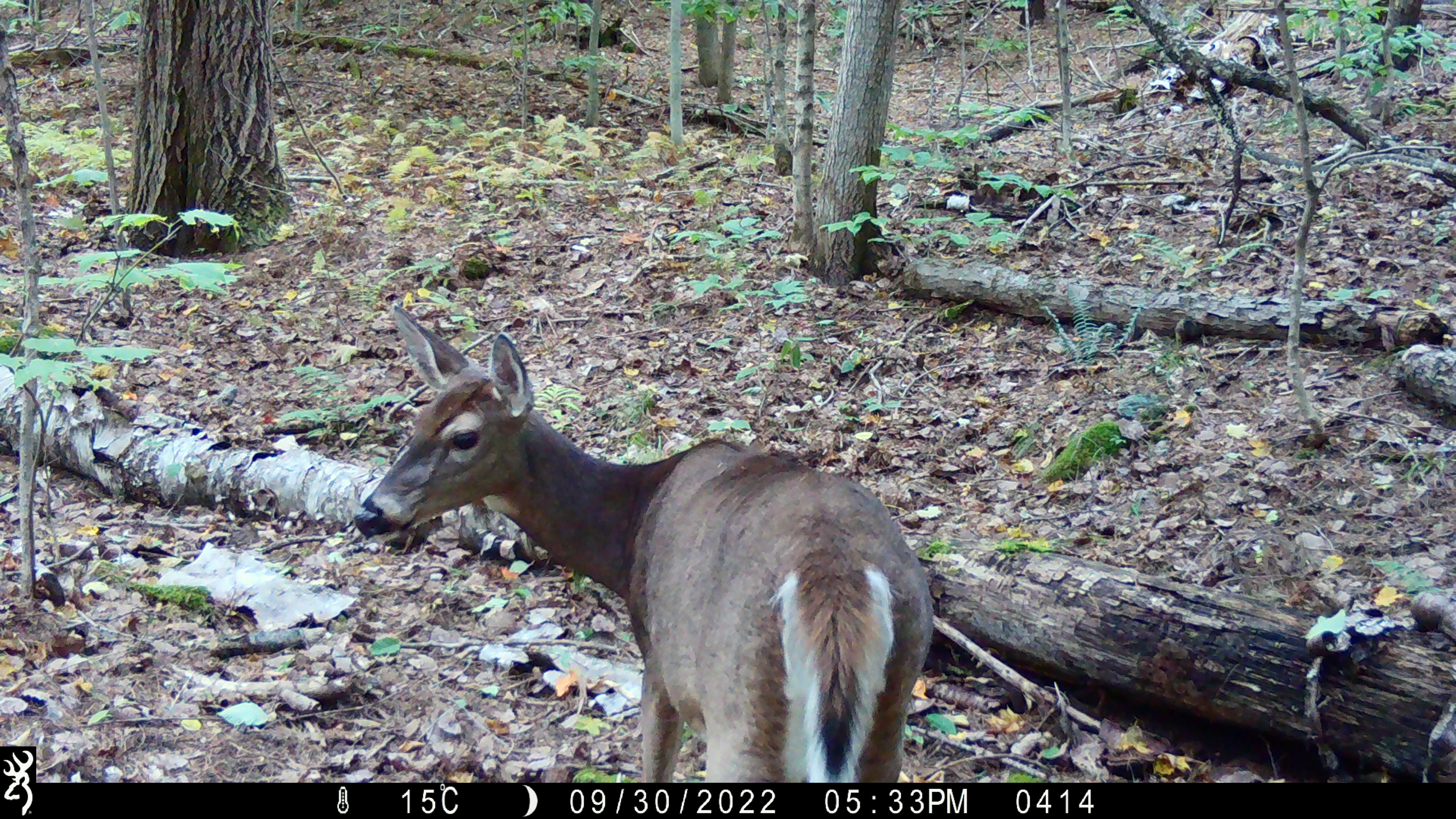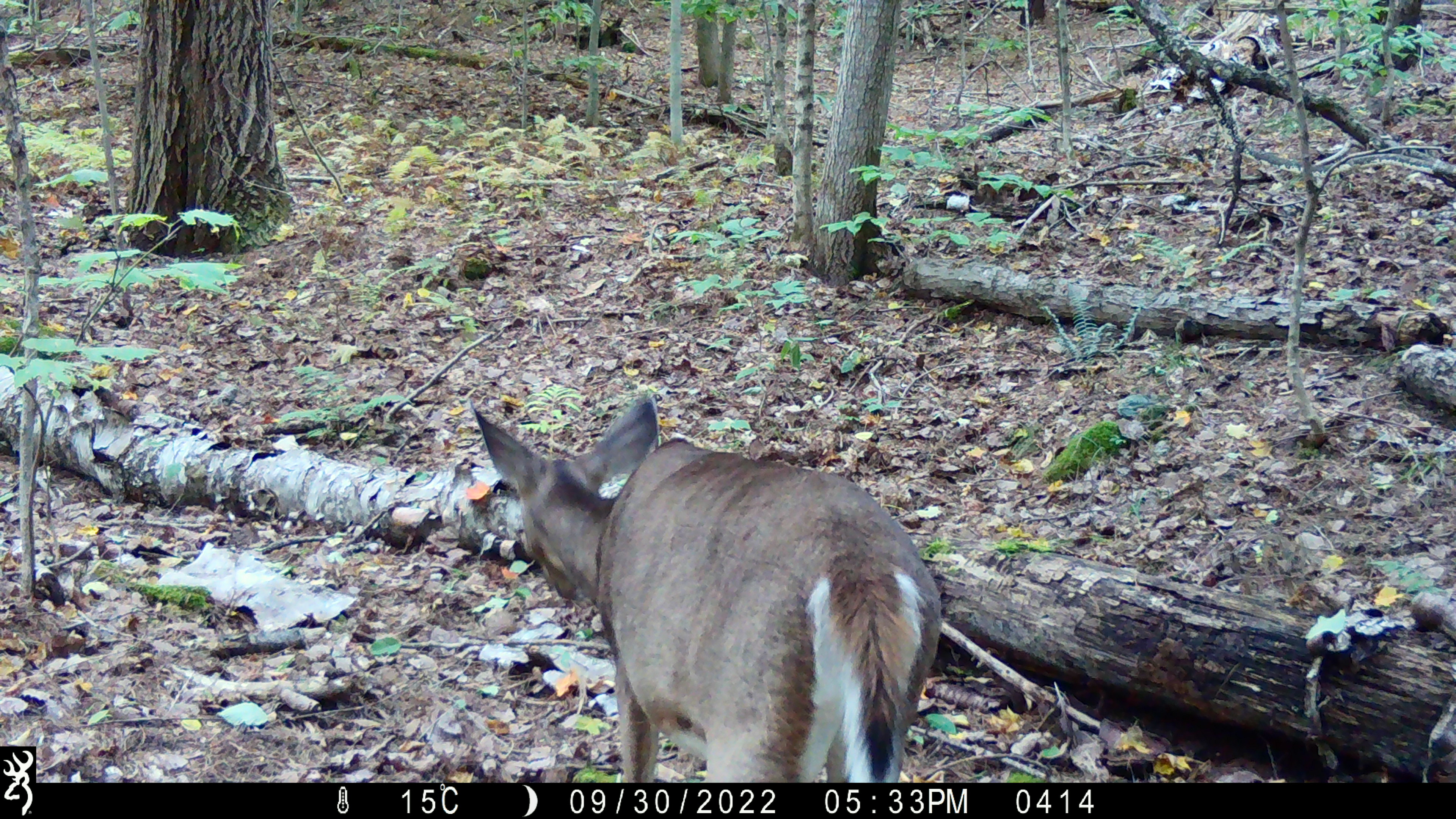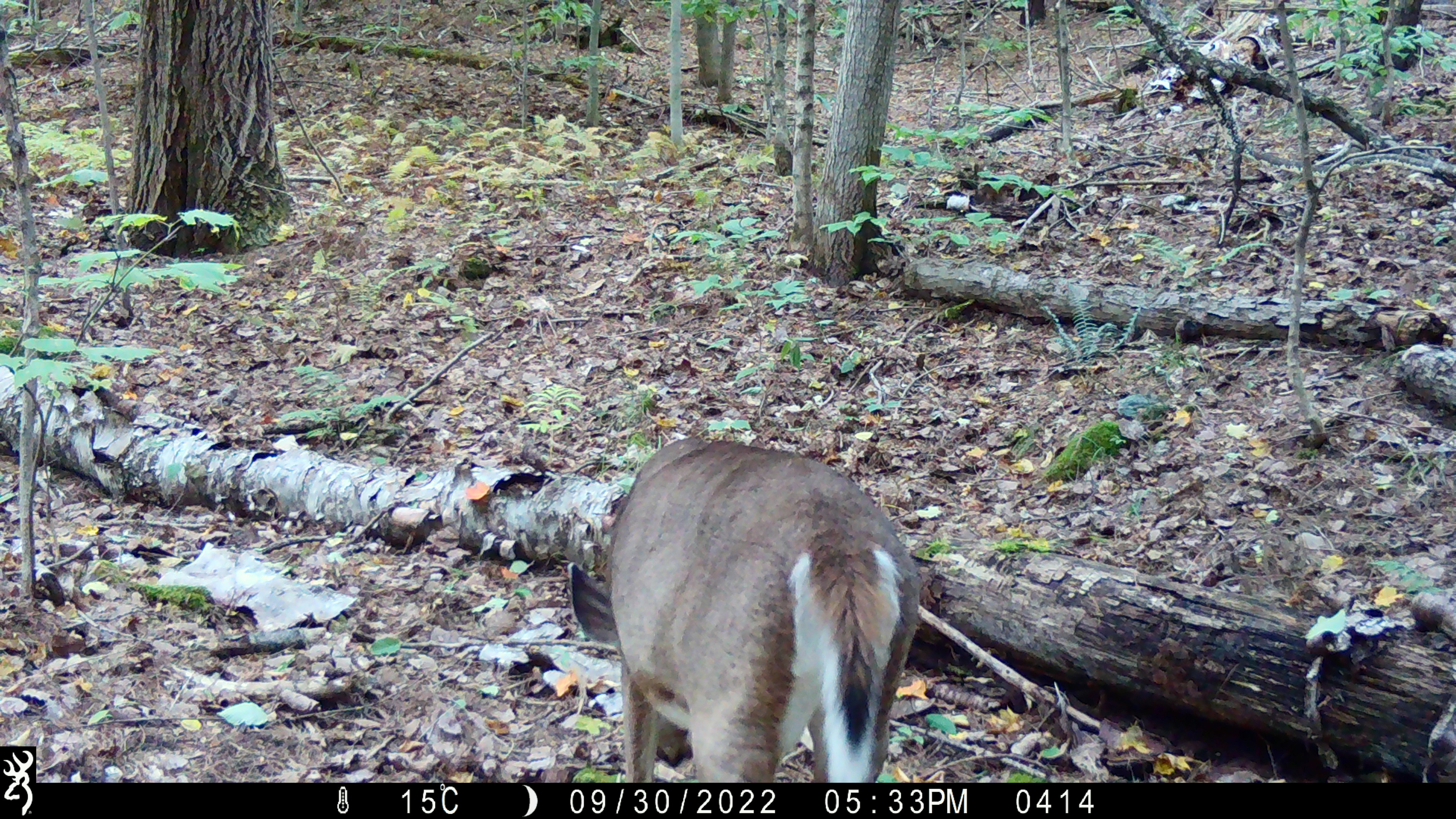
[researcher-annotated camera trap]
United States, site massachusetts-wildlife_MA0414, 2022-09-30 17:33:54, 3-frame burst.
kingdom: Animalia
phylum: Chordata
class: Mammalia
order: Artiodactyla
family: Cervidae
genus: Odocoileus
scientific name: Odocoileus virginianus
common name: white-tailed deer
White-tailed deer (Odocoileus virginianus).